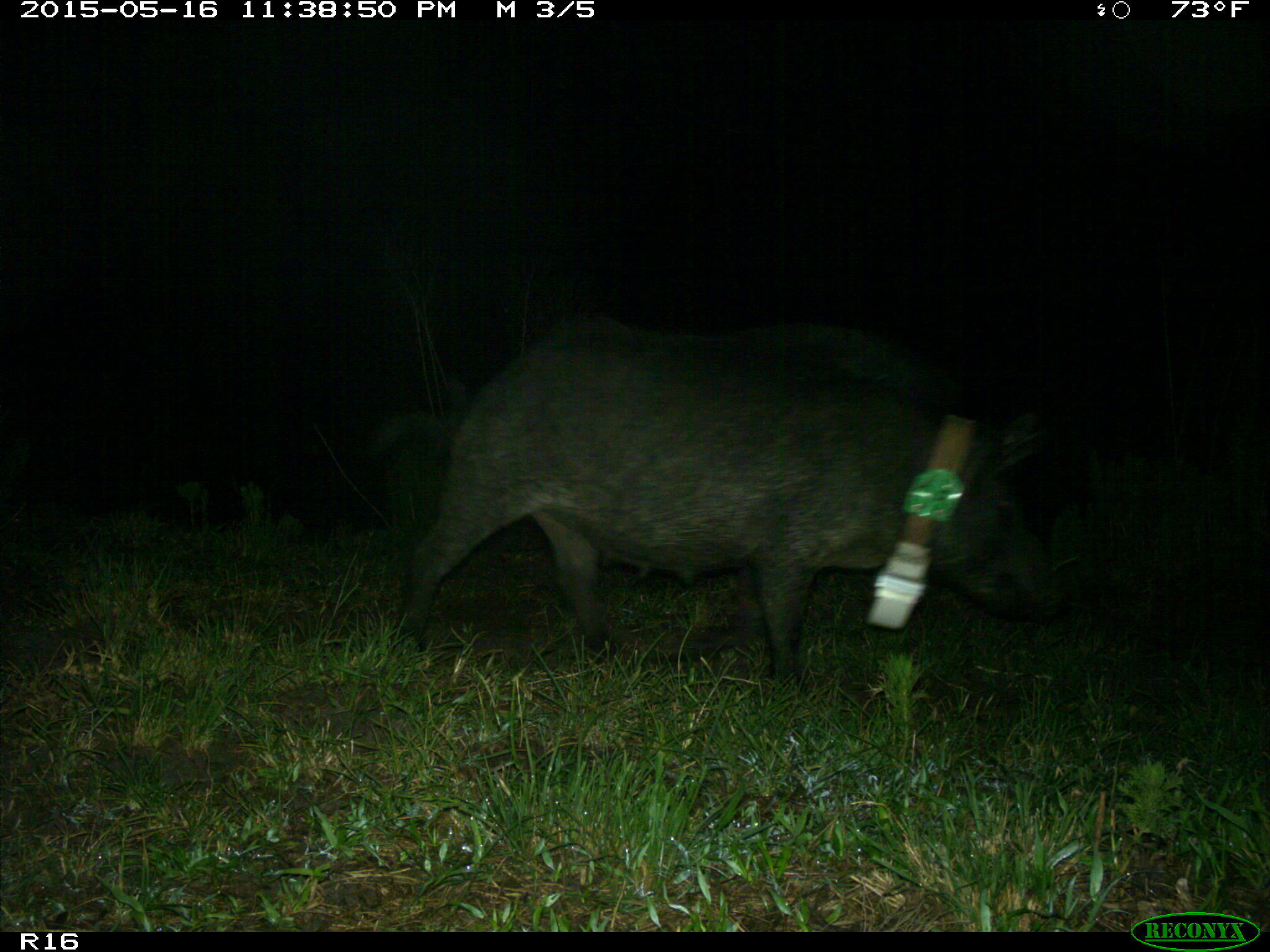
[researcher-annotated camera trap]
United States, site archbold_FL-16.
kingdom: Animalia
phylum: Chordata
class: Mammalia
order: Artiodactyla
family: Suidae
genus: Sus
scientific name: Sus scrofa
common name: wild boar